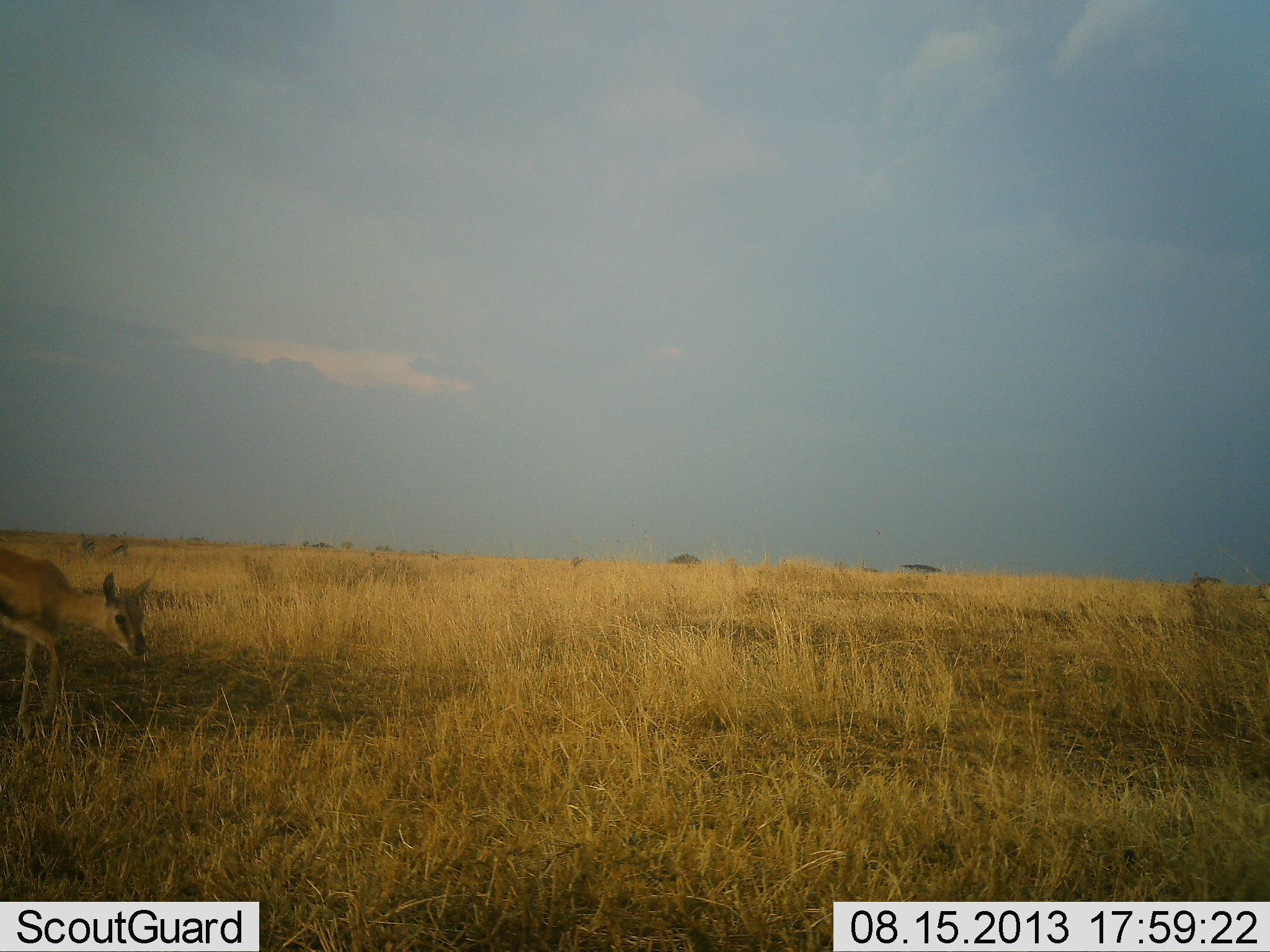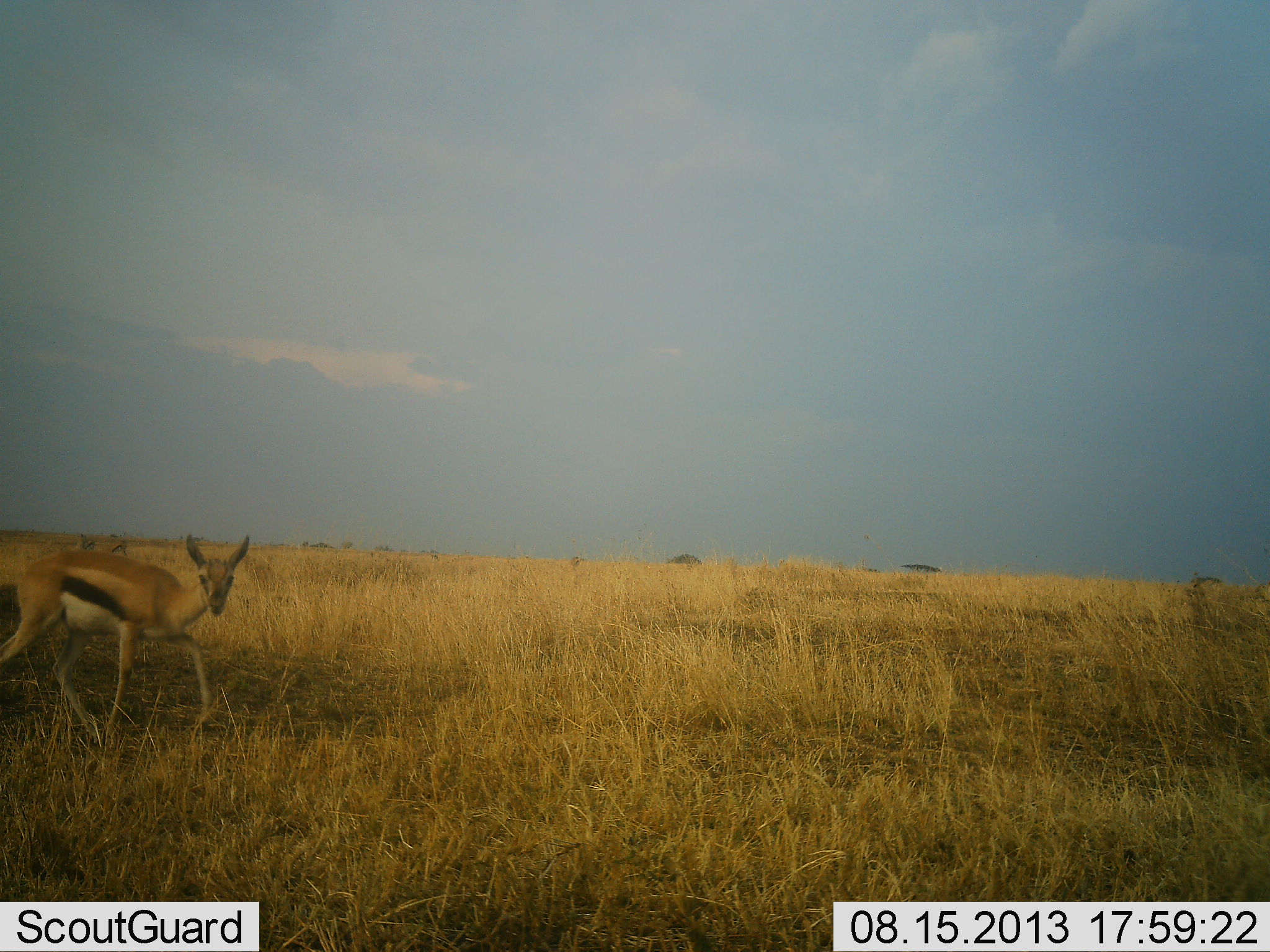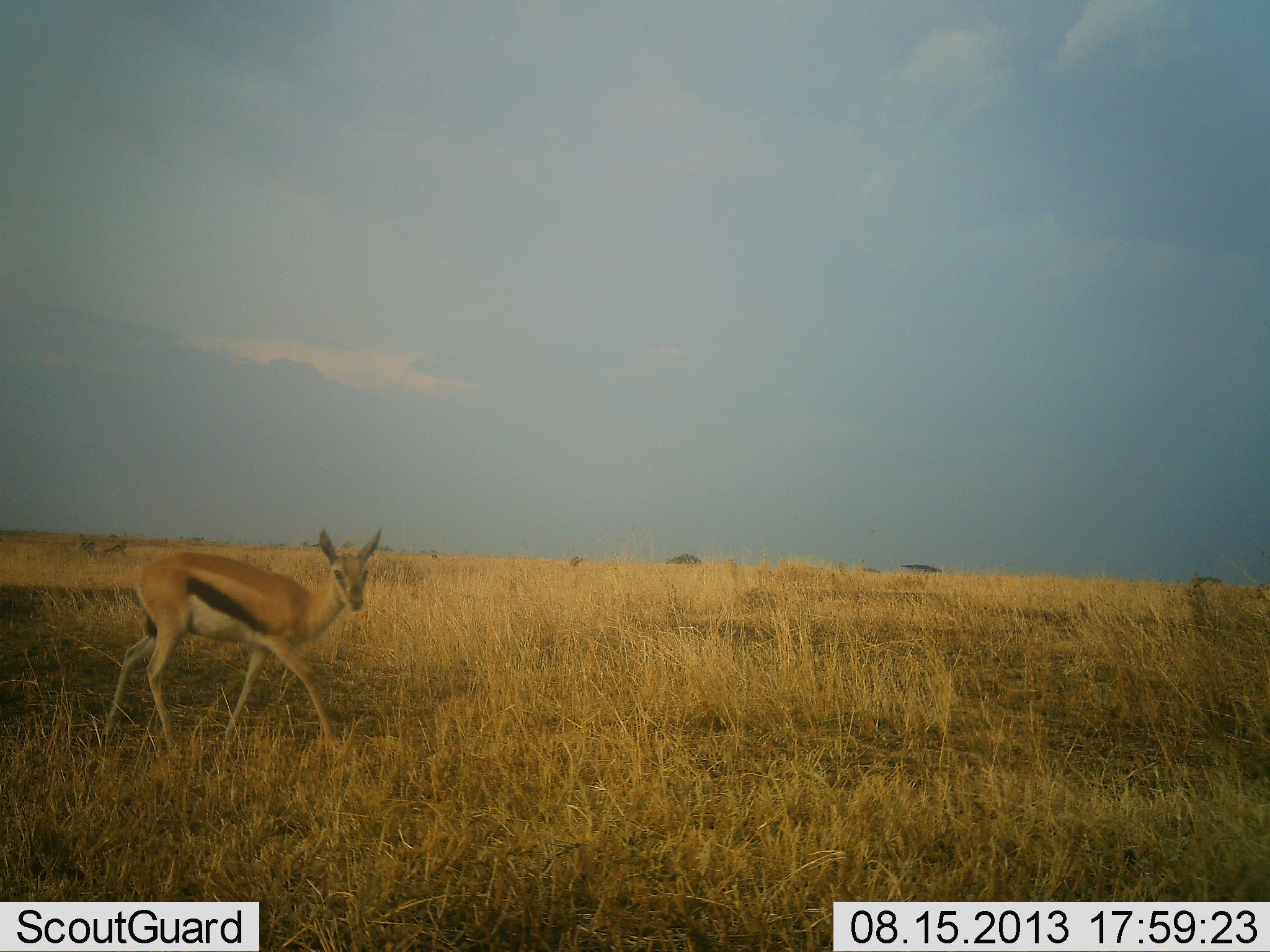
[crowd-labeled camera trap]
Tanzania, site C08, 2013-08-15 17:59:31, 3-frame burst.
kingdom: Animalia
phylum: Chordata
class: Mammalia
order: Artiodactyla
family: Bovidae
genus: Eudorcas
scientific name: Eudorcas thomsonii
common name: thomson's gazelle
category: gazellethomsons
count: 1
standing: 0%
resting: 0%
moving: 100%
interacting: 0%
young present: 0%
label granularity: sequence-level